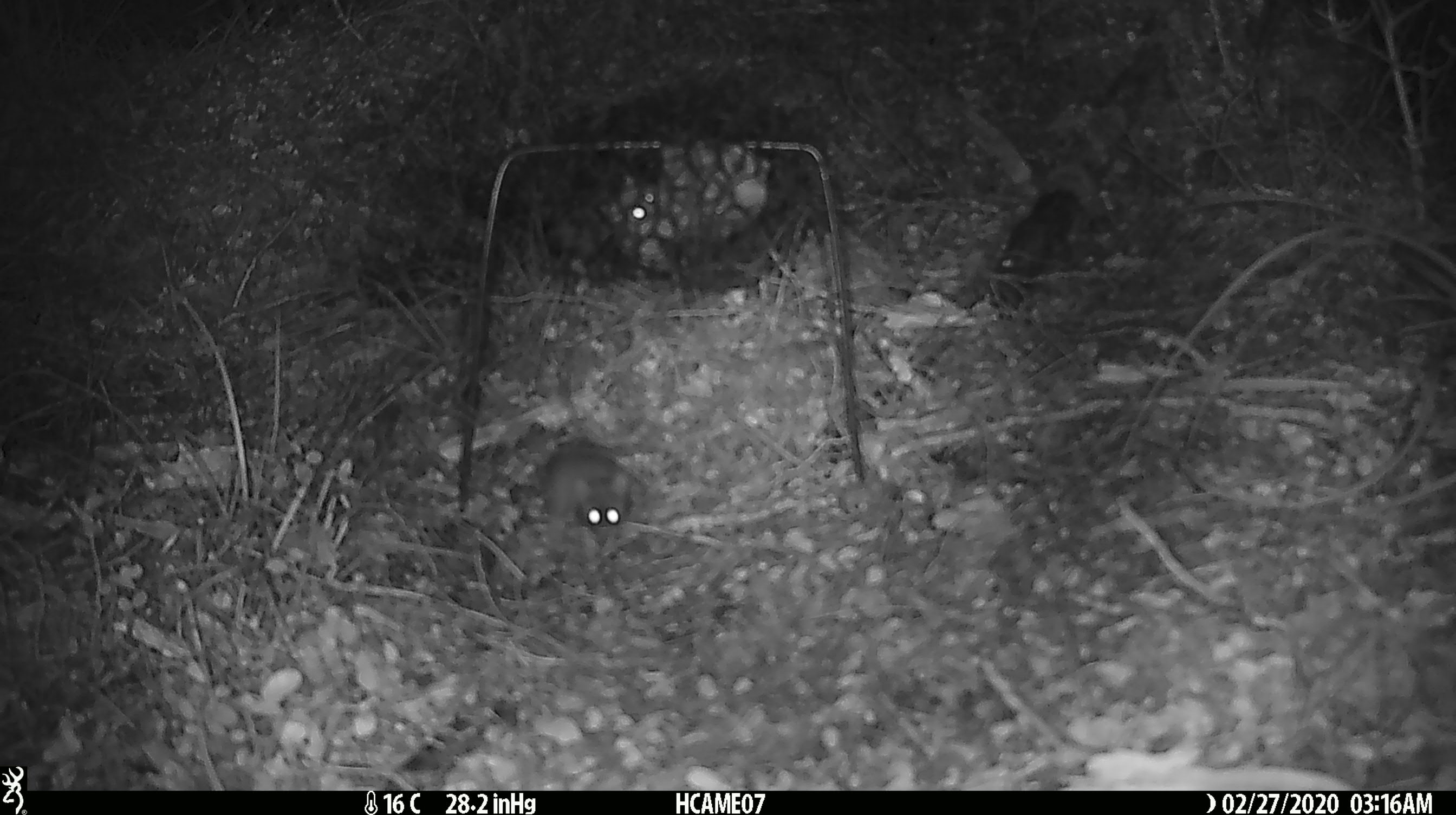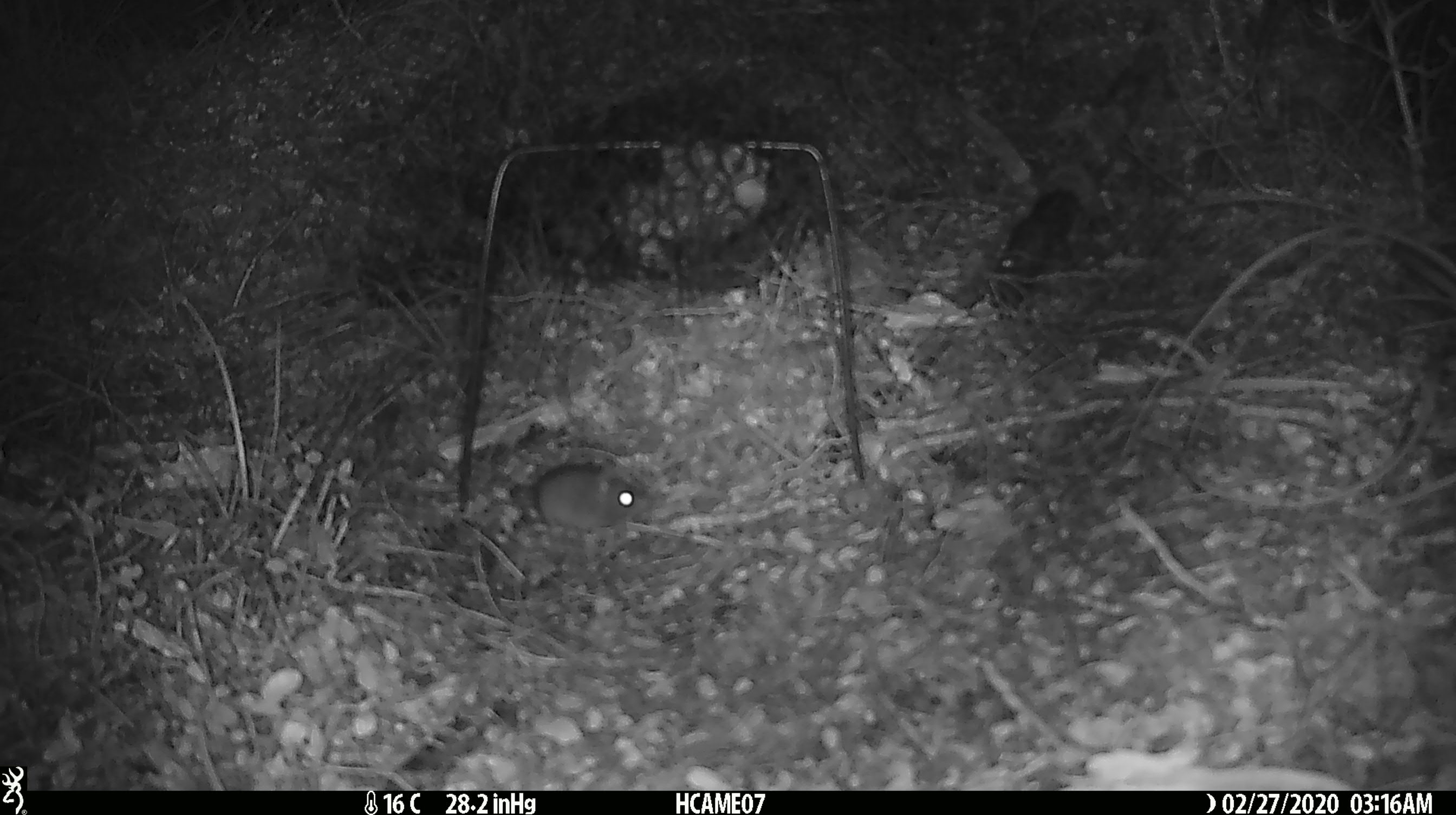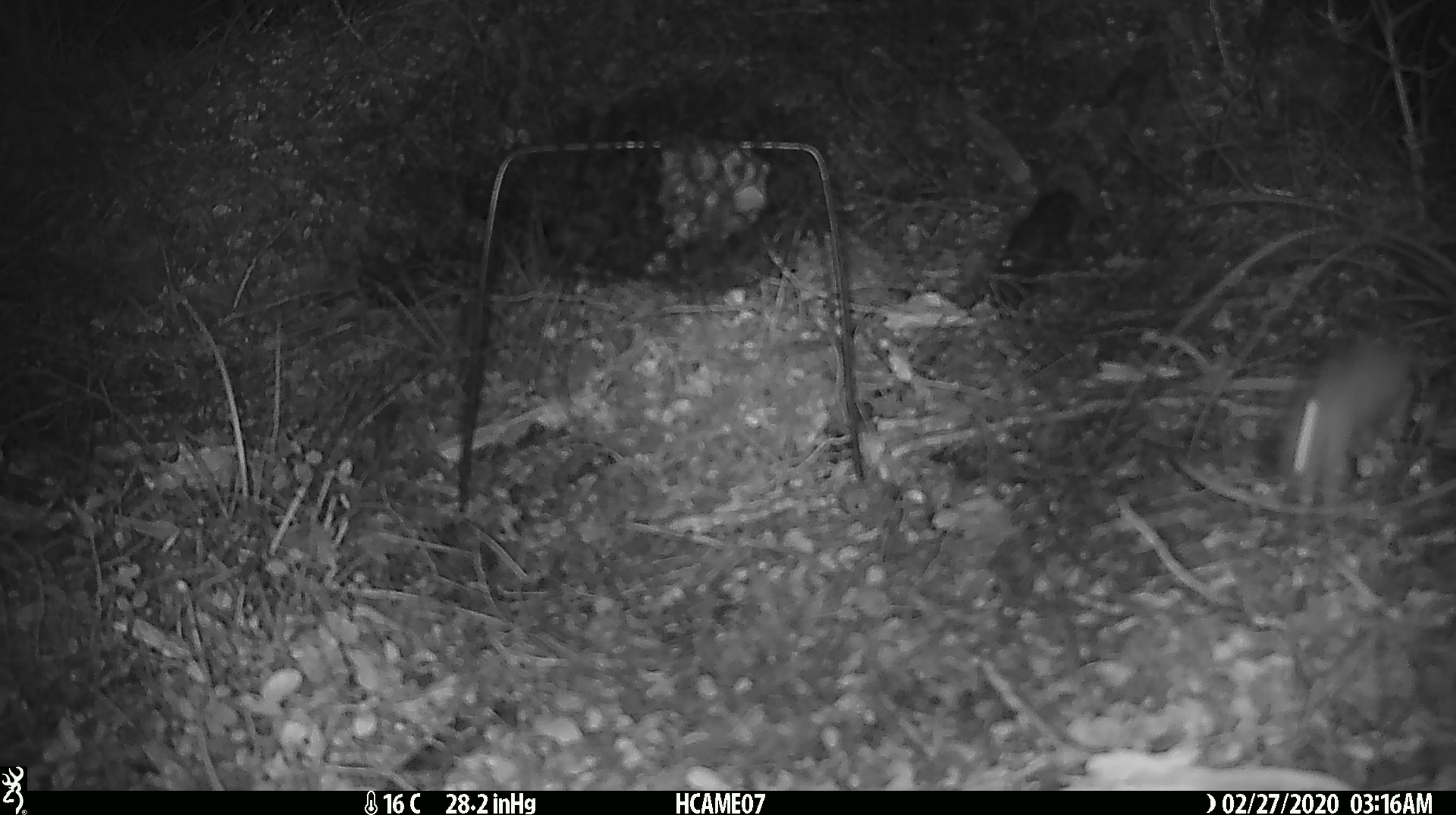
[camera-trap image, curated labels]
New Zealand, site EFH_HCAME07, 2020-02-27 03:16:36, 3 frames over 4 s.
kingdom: Animalia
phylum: Chordata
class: Mammalia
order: Rodentia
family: Muridae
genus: Mus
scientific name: Mus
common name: mouse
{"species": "mouse (Mus)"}